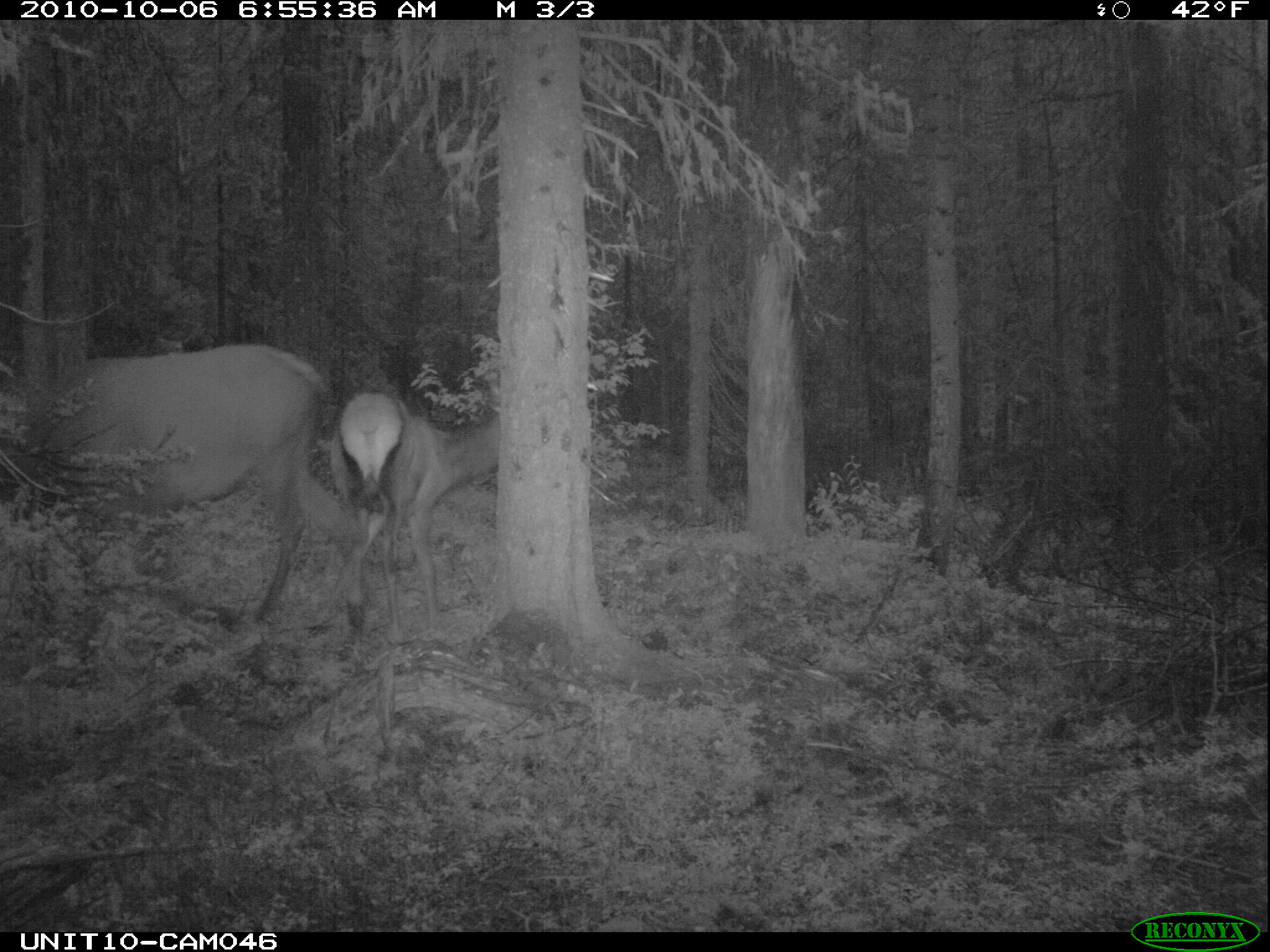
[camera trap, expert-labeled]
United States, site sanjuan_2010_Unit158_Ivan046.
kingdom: Animalia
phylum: Chordata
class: Mammalia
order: Artiodactyla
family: Cervidae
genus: Cervus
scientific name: Cervus elaphus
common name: red deer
Cervus elaphus (red deer).